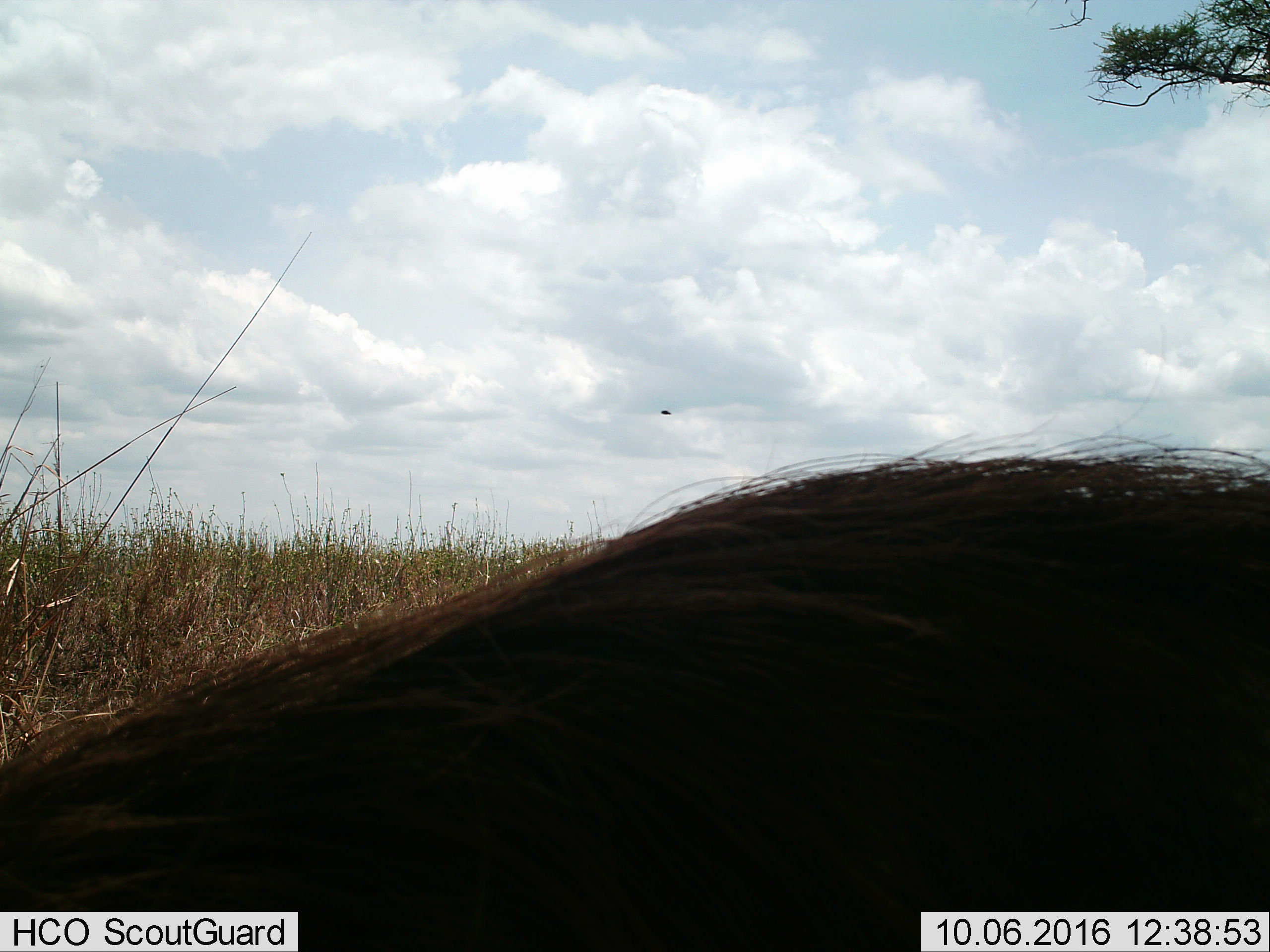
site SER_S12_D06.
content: unidentified animal